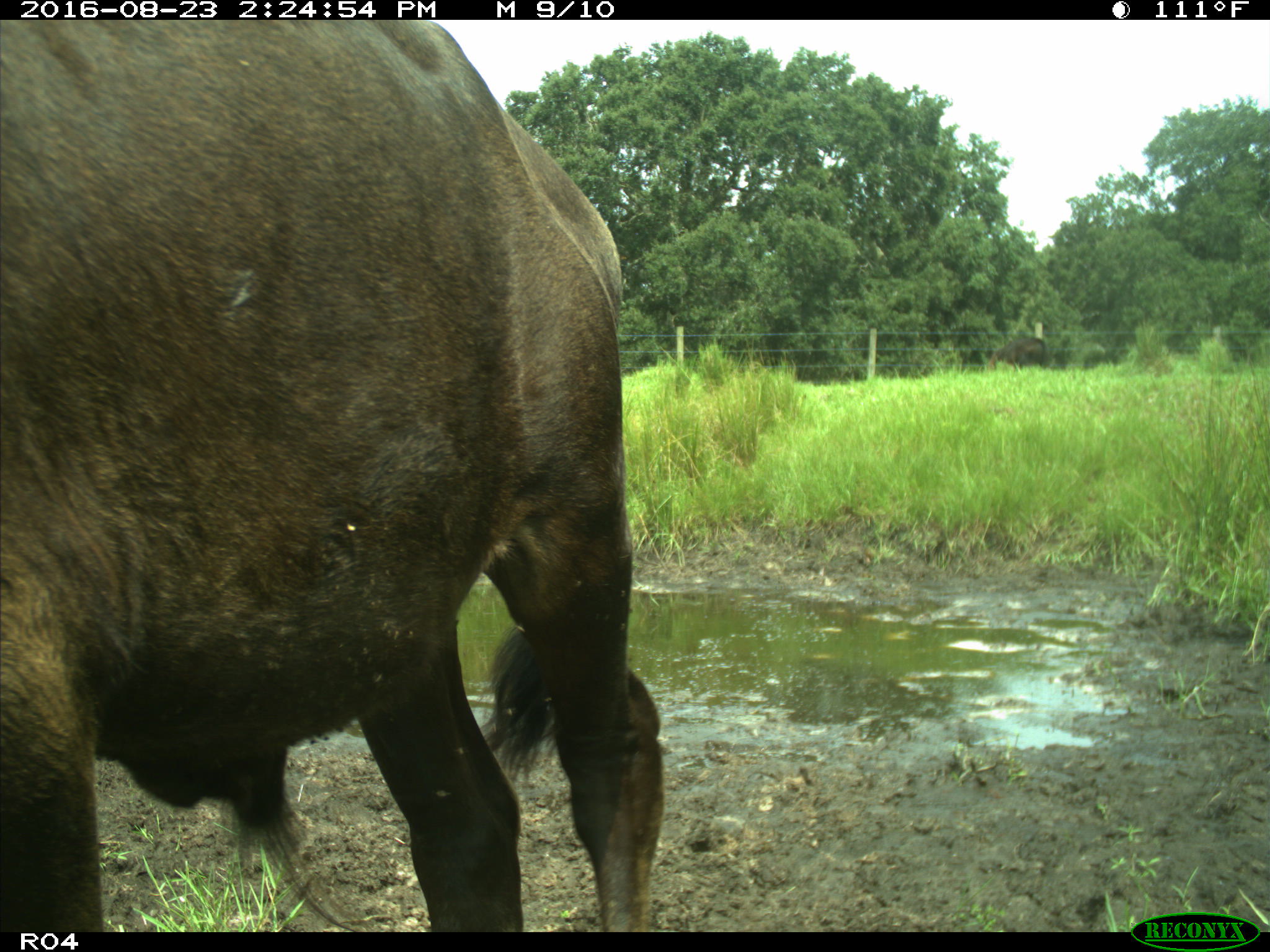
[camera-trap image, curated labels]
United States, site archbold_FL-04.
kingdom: Animalia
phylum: Chordata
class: Mammalia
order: Artiodactyla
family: Bovidae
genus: Bos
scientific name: Bos taurus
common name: domestic cow